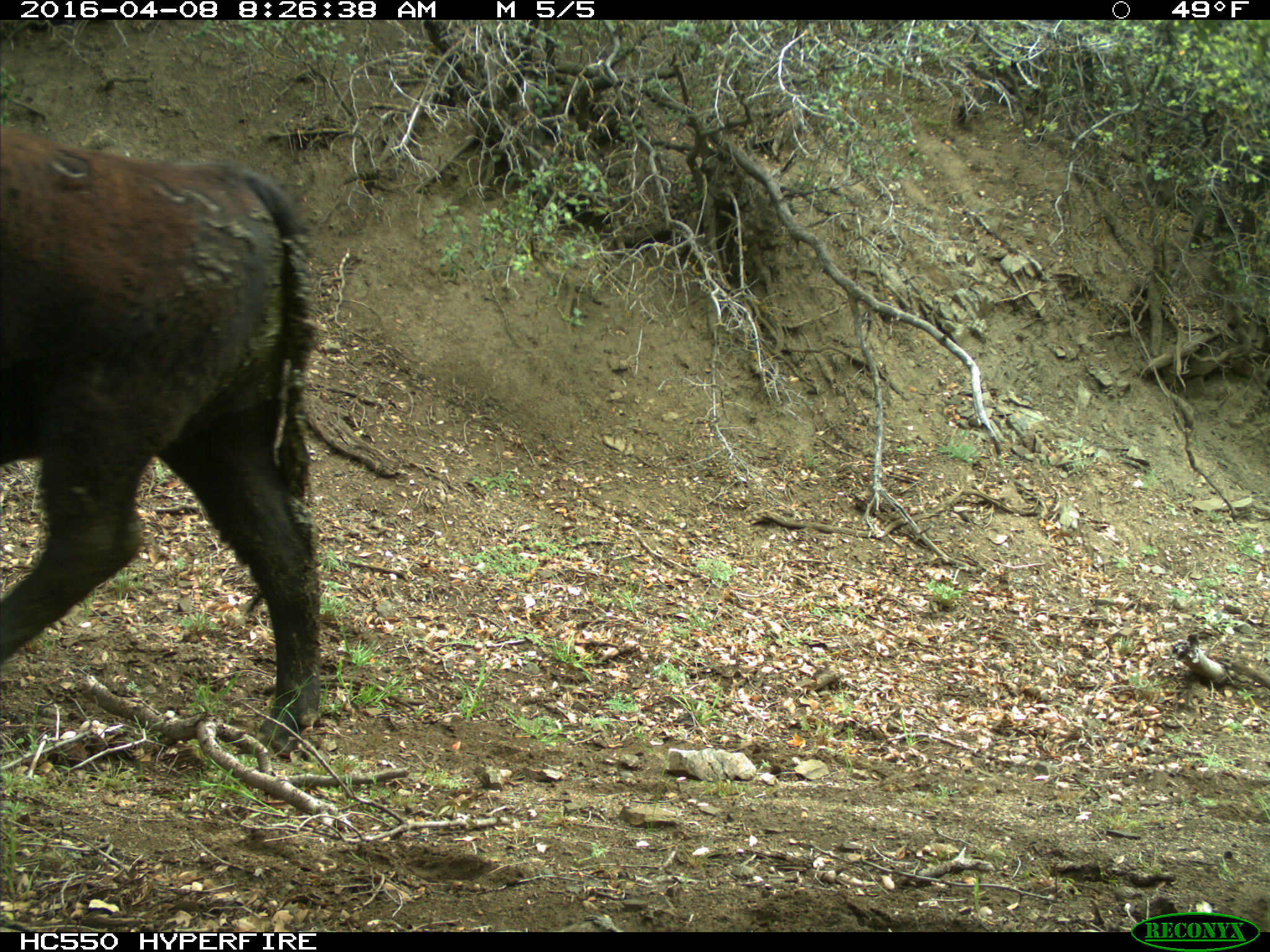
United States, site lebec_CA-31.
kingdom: Animalia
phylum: Chordata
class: Mammalia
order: Artiodactyla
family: Bovidae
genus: Bos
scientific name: Bos taurus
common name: domestic cow